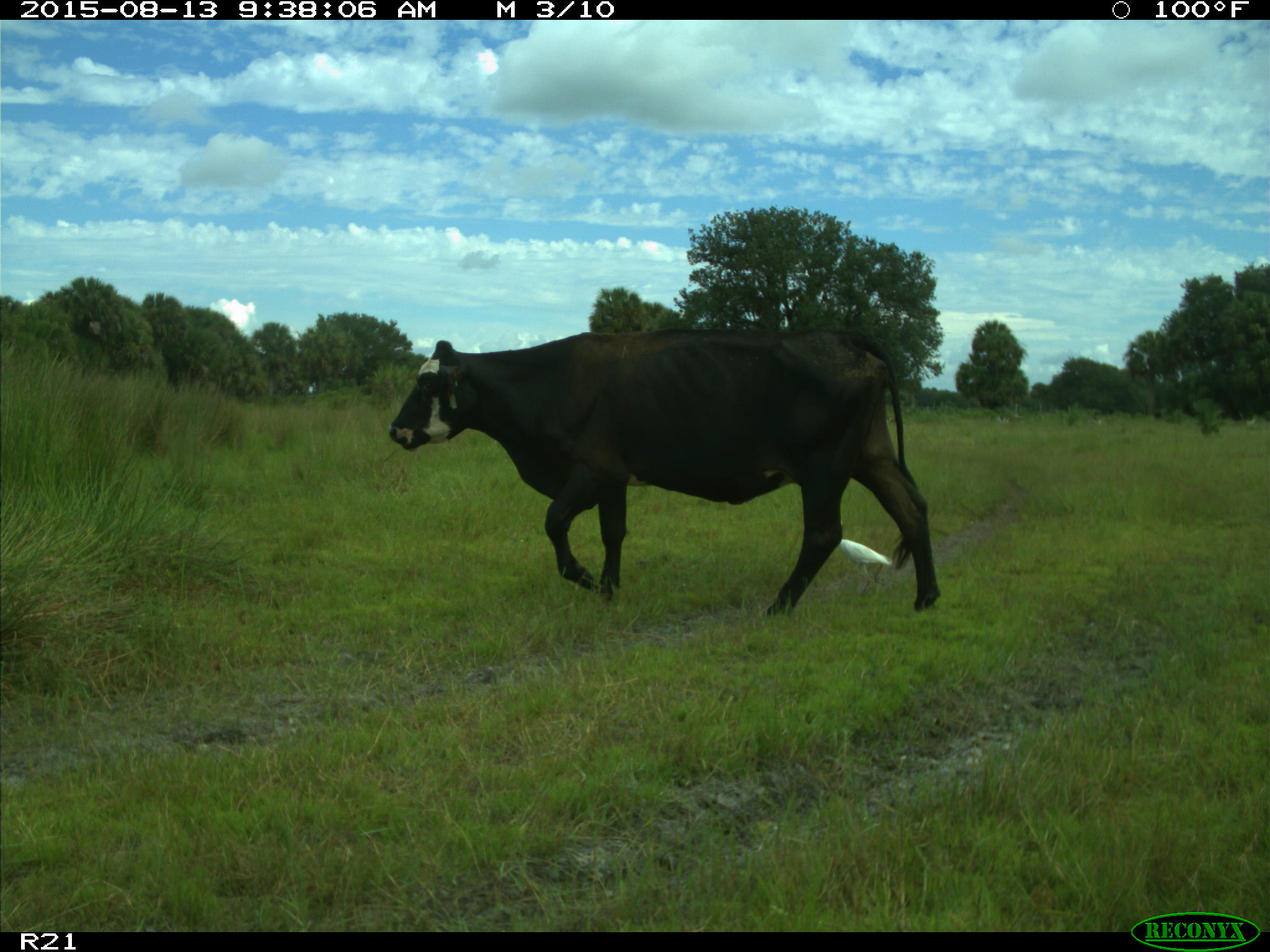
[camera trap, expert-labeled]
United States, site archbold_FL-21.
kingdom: Animalia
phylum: Chordata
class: Mammalia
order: Artiodactyla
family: Bovidae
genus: Bos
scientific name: Bos taurus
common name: domestic cow